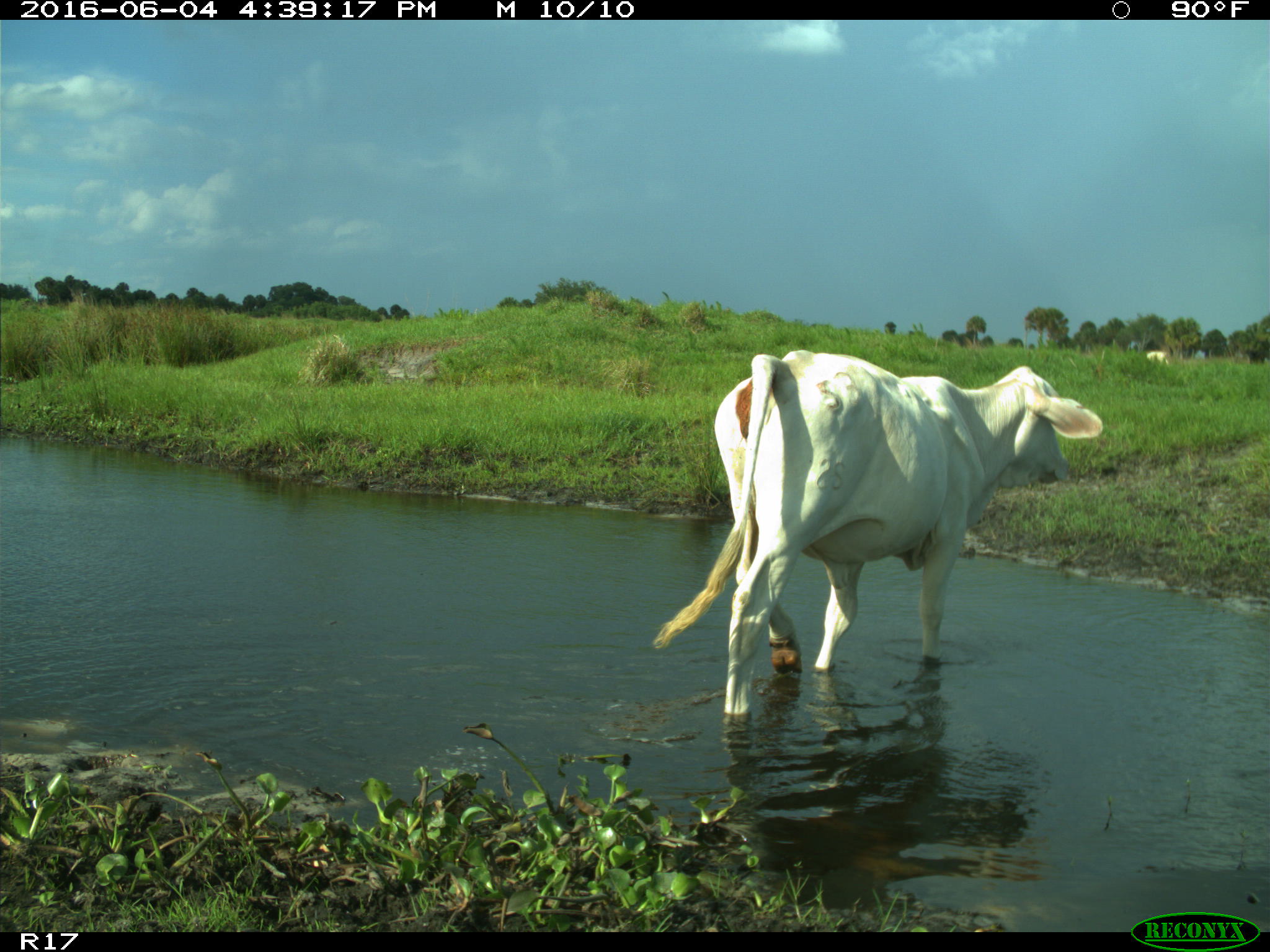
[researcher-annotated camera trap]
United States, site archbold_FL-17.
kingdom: Animalia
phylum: Chordata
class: Mammalia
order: Artiodactyla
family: Bovidae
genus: Bos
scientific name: Bos taurus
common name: domestic cow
Bos taurus (domestic cow).